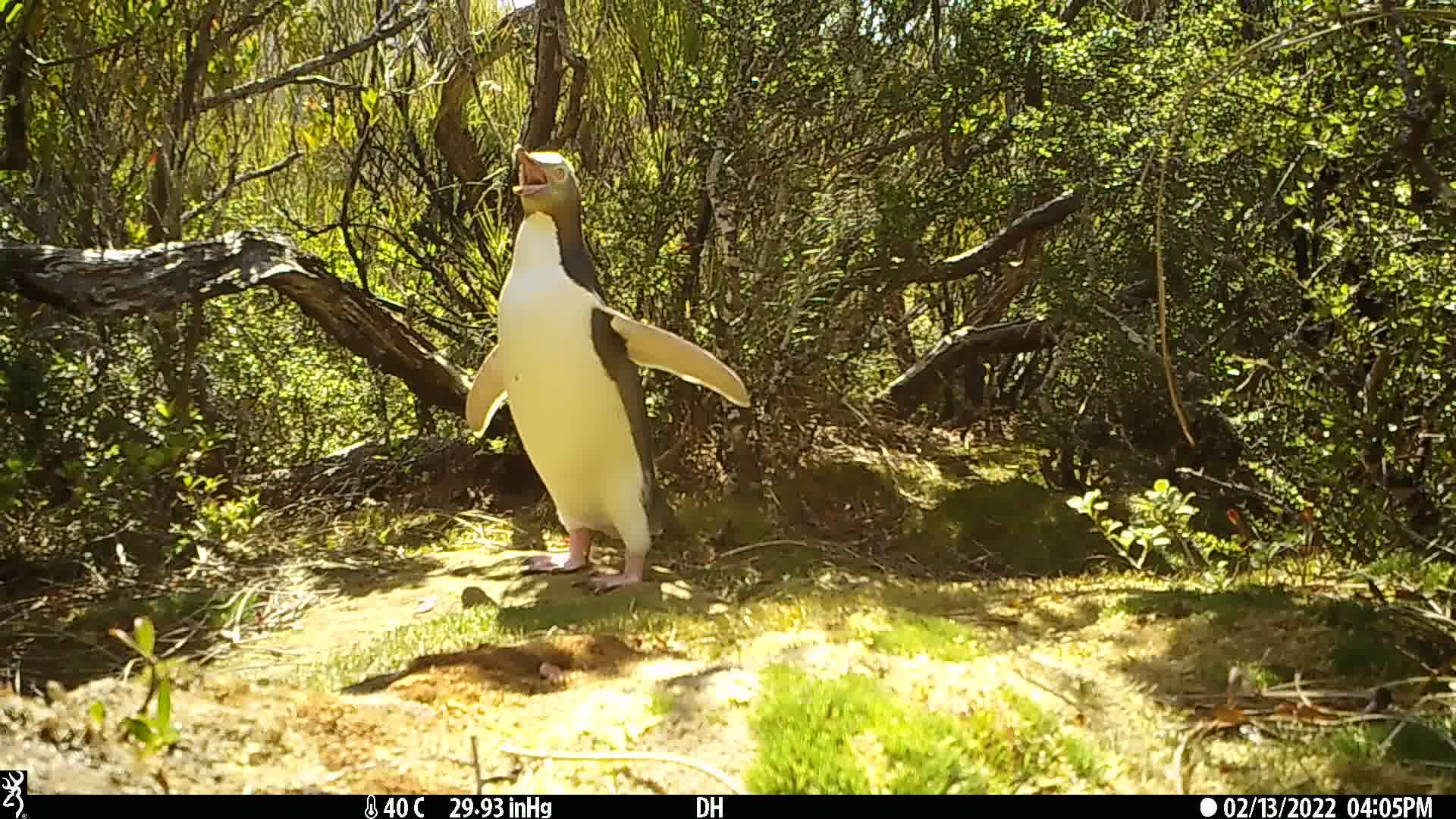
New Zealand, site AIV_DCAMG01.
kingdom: Animalia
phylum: Chordata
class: Aves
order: Sphenisciformes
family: Spheniscidae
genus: Megadyptes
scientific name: Megadyptes antipodes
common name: yellow-eyed penguin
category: yellow eyed penguin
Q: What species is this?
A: Yellow eyed penguin (yellow-eyed penguin) (Megadyptes antipodes).